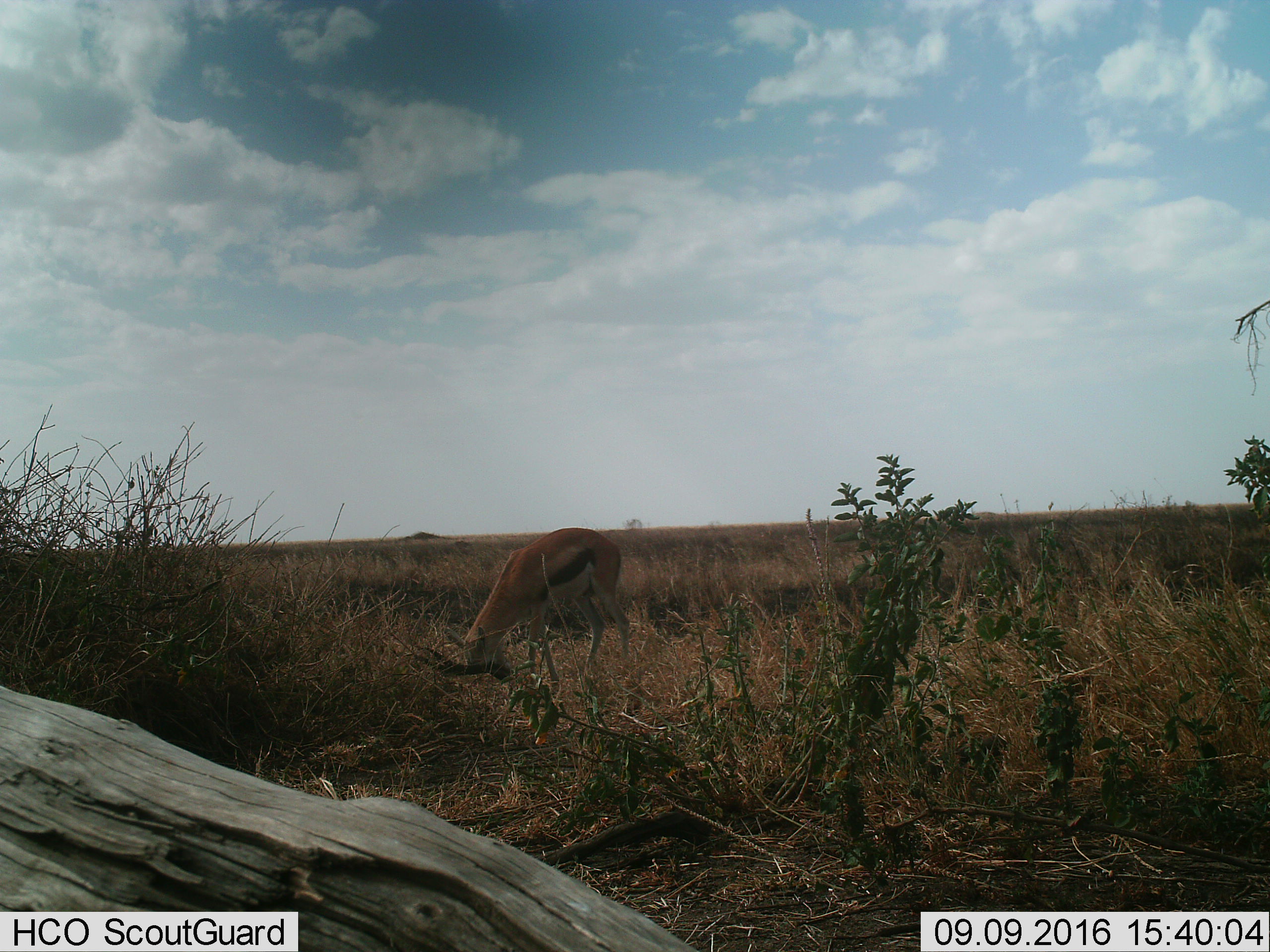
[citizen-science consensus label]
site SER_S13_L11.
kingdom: Animalia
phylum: Chordata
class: Mammalia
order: Artiodactyla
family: Bovidae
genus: Eudorcas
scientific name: Eudorcas thomsonii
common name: thomson's gazelle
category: gazellethomsons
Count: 1.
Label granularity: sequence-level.